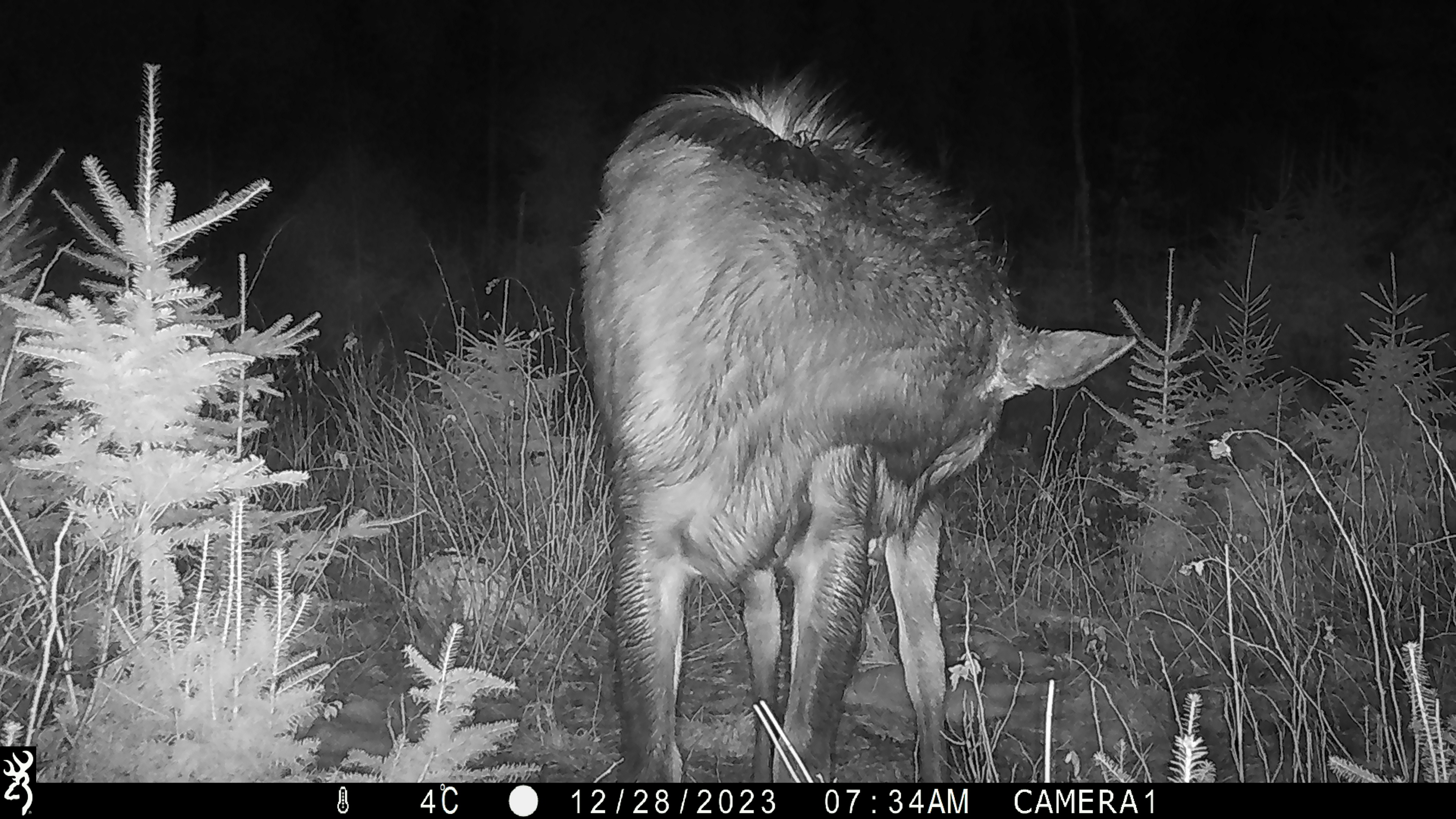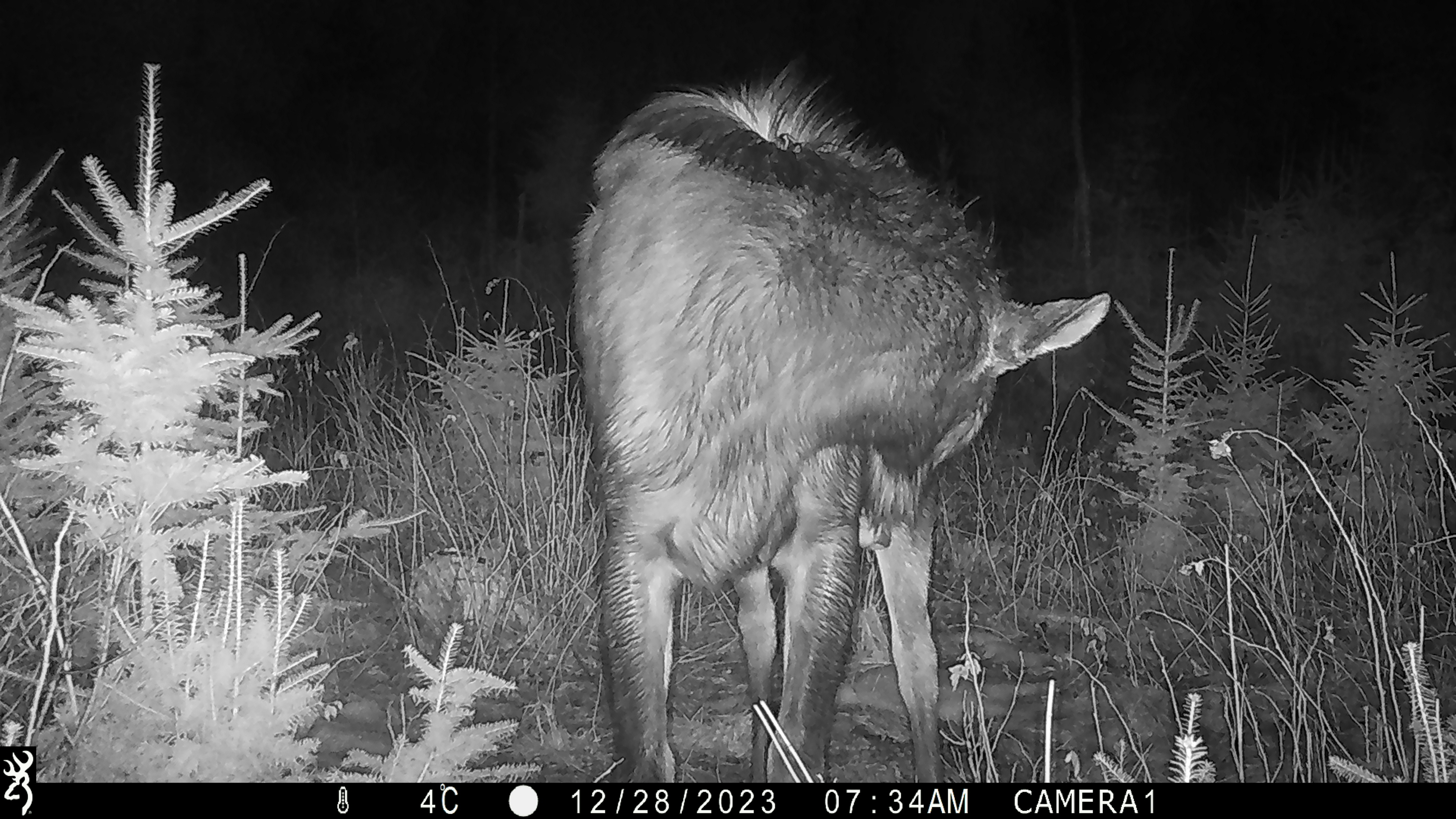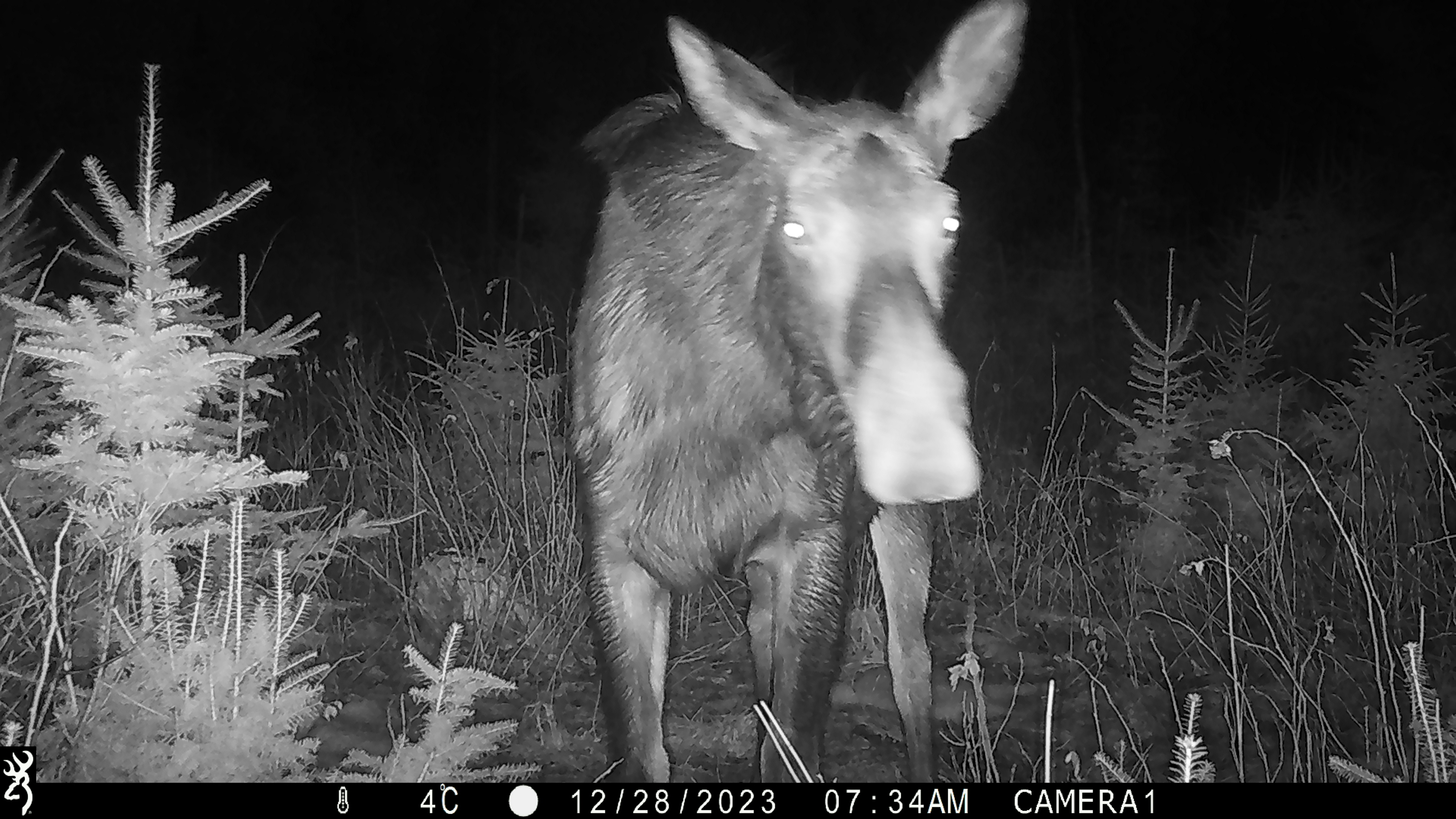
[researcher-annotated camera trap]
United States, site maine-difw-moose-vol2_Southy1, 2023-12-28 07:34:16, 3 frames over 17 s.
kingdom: Animalia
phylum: Chordata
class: Mammalia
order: Artiodactyla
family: Cervidae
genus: Alces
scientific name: Alces alces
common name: moose